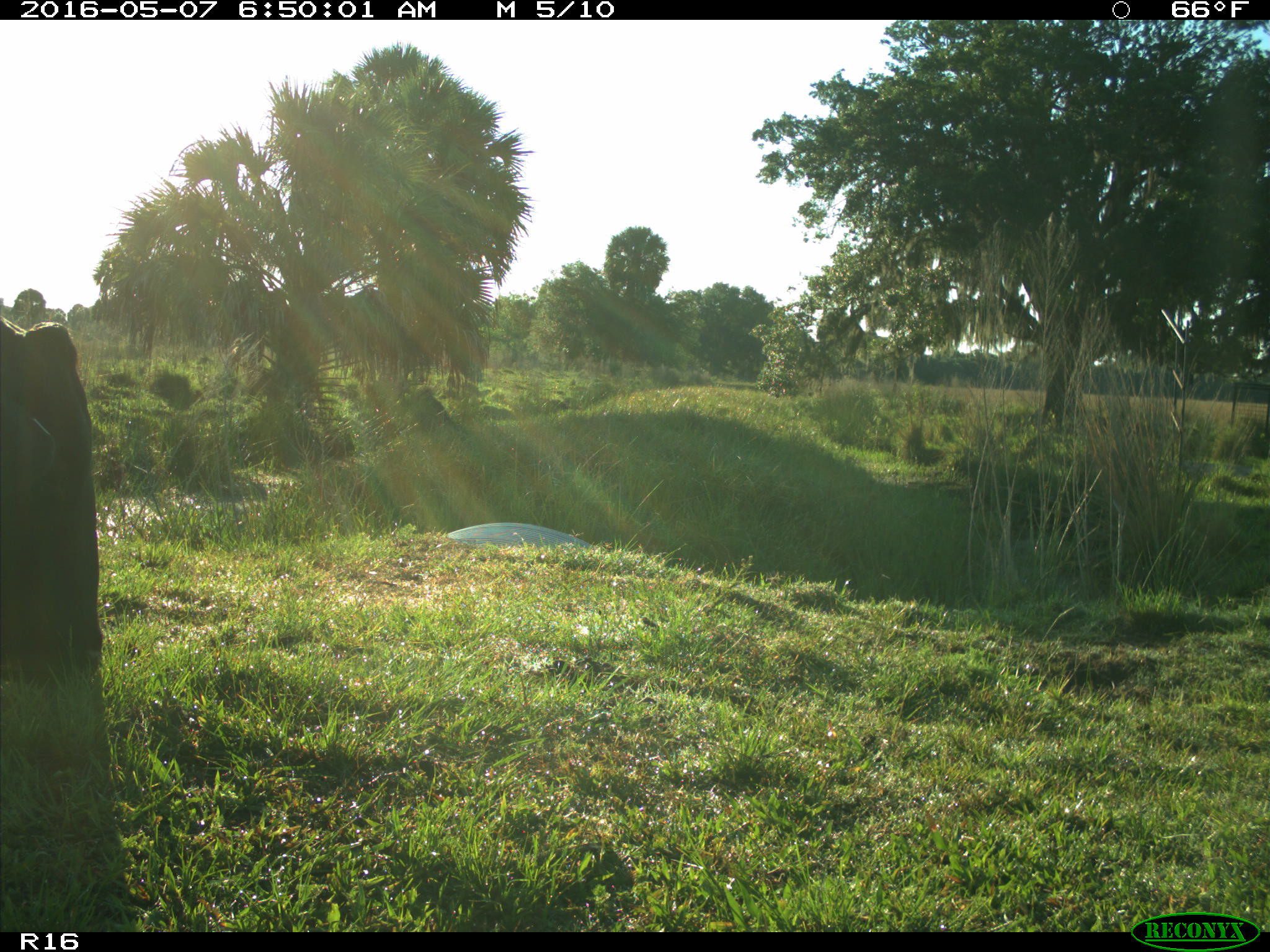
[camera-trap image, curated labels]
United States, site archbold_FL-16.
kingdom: Animalia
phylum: Chordata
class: Mammalia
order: Artiodactyla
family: Bovidae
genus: Bos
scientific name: Bos taurus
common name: domestic cow